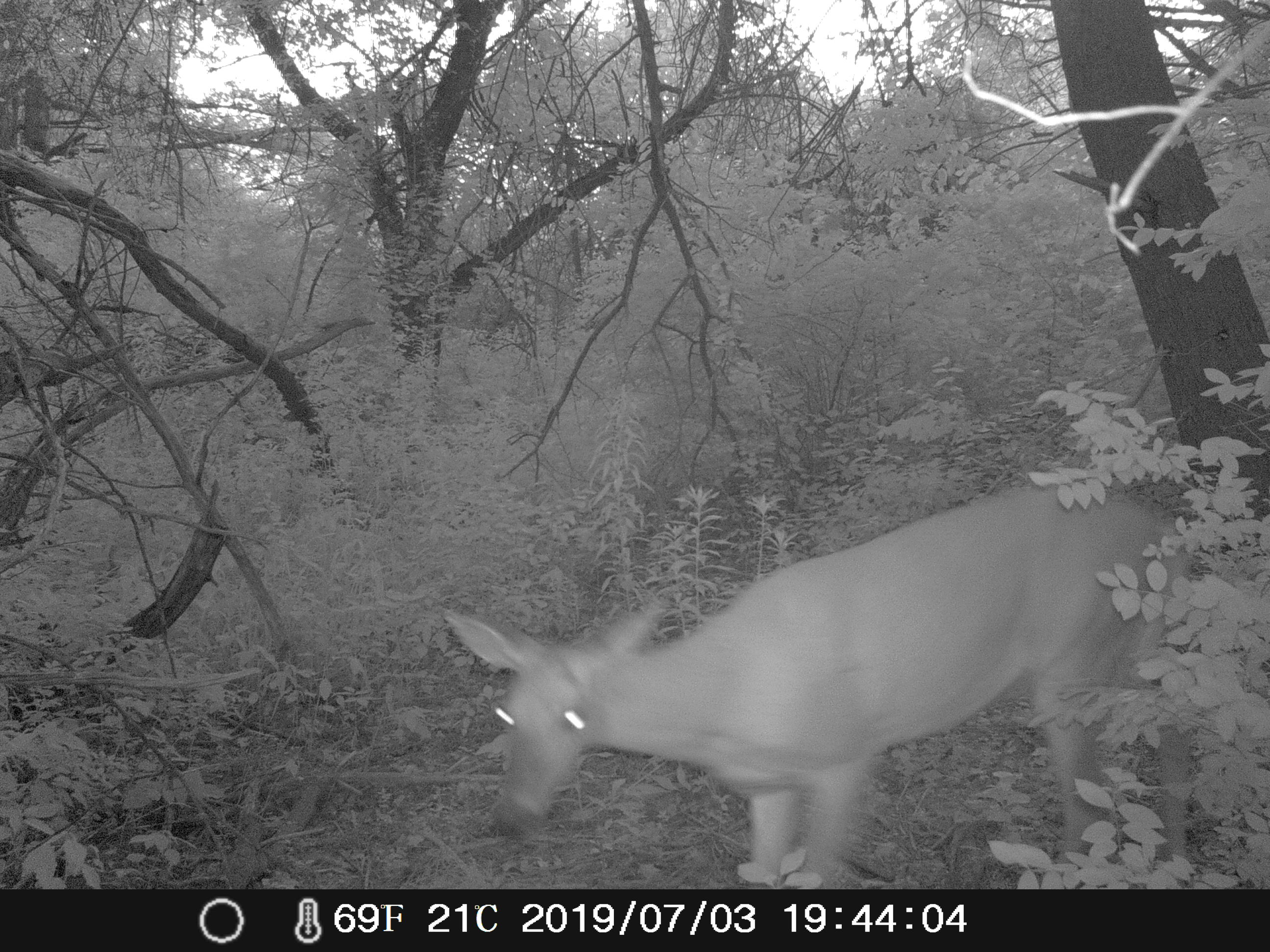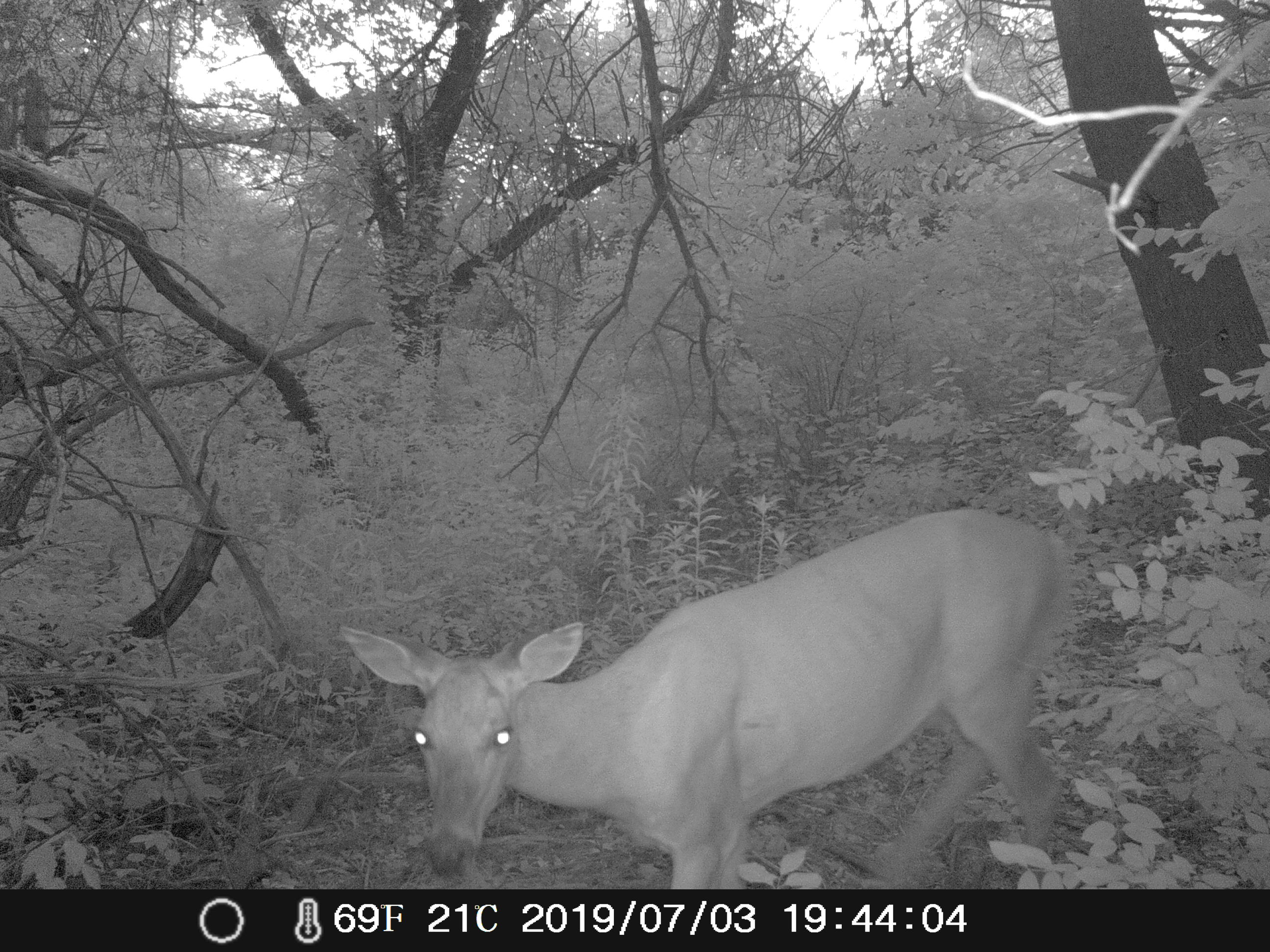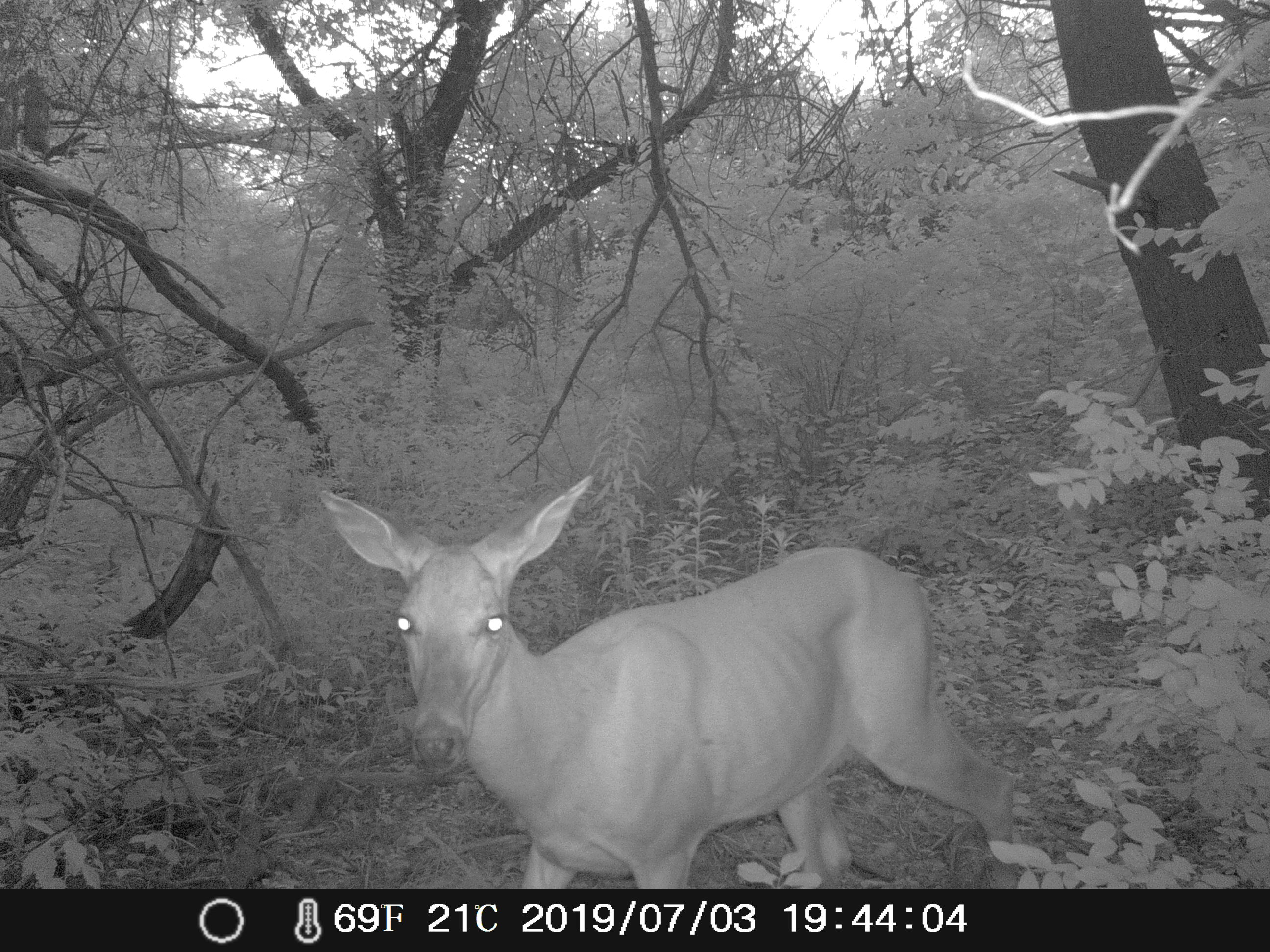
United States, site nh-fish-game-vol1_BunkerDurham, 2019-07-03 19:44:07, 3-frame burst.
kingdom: Animalia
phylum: Chordata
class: Mammalia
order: Artiodactyla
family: Cervidae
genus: Odocoileus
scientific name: Odocoileus virginianus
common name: white-tailed deer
White-tailed deer (Odocoileus virginianus).